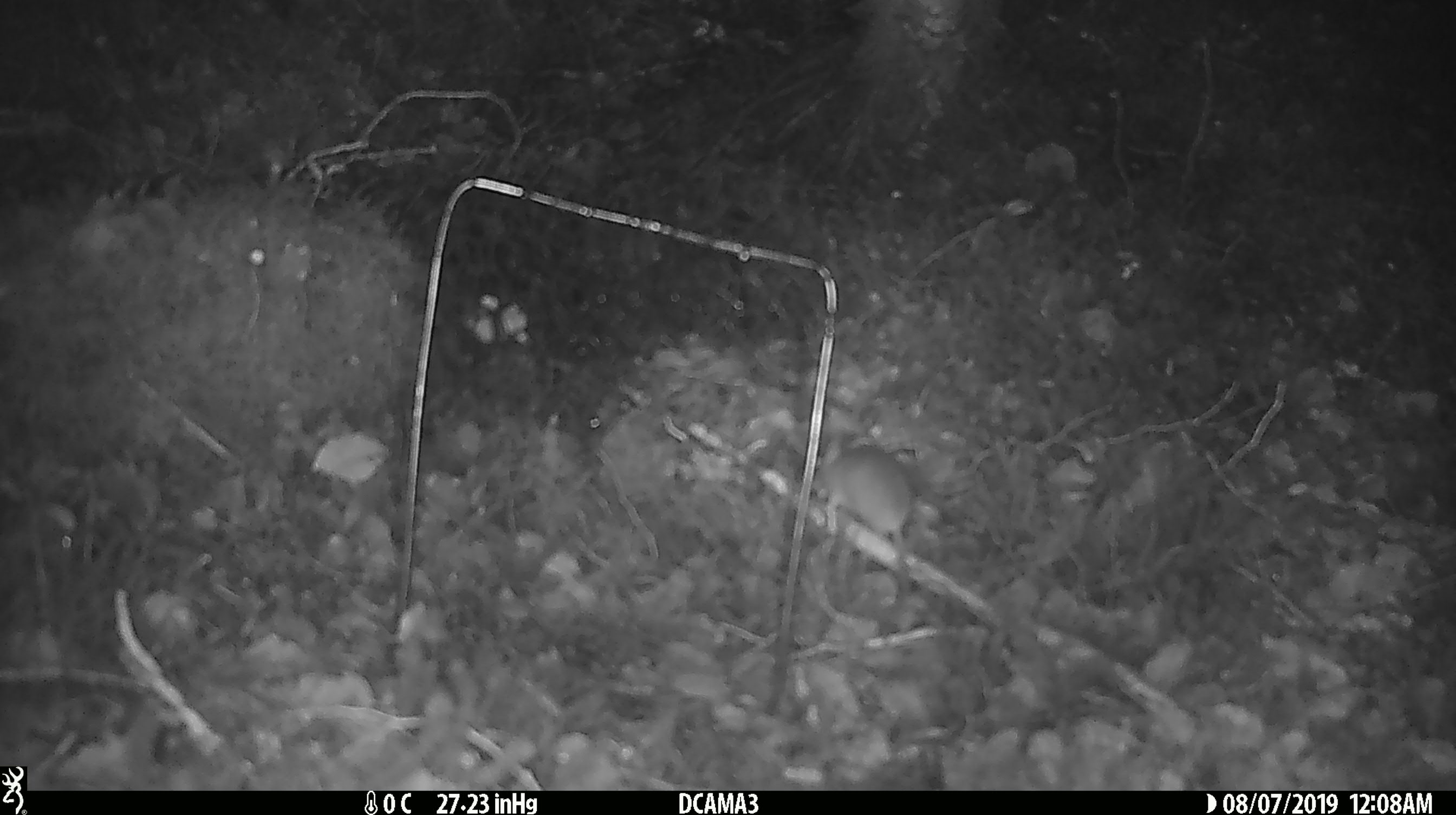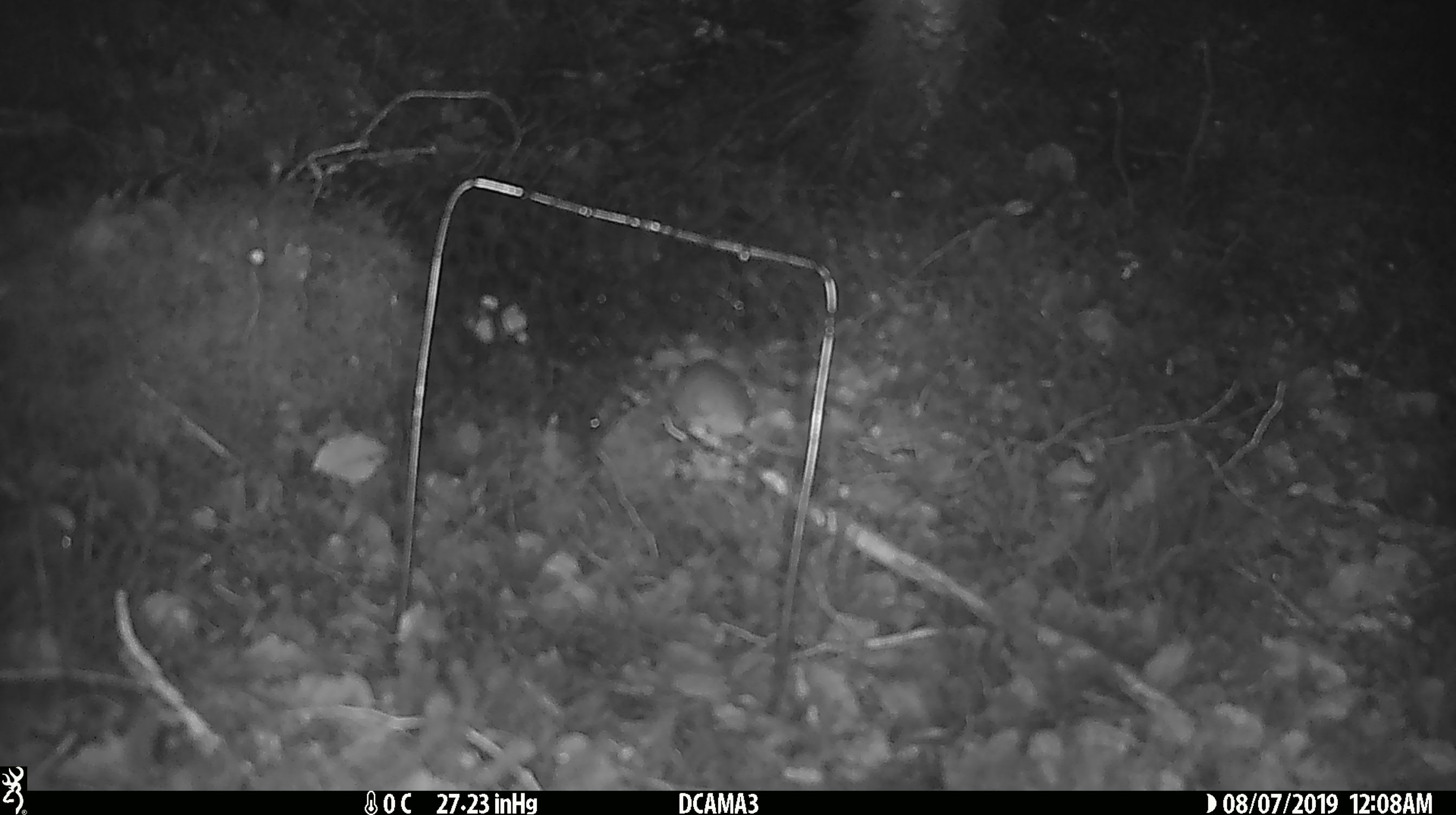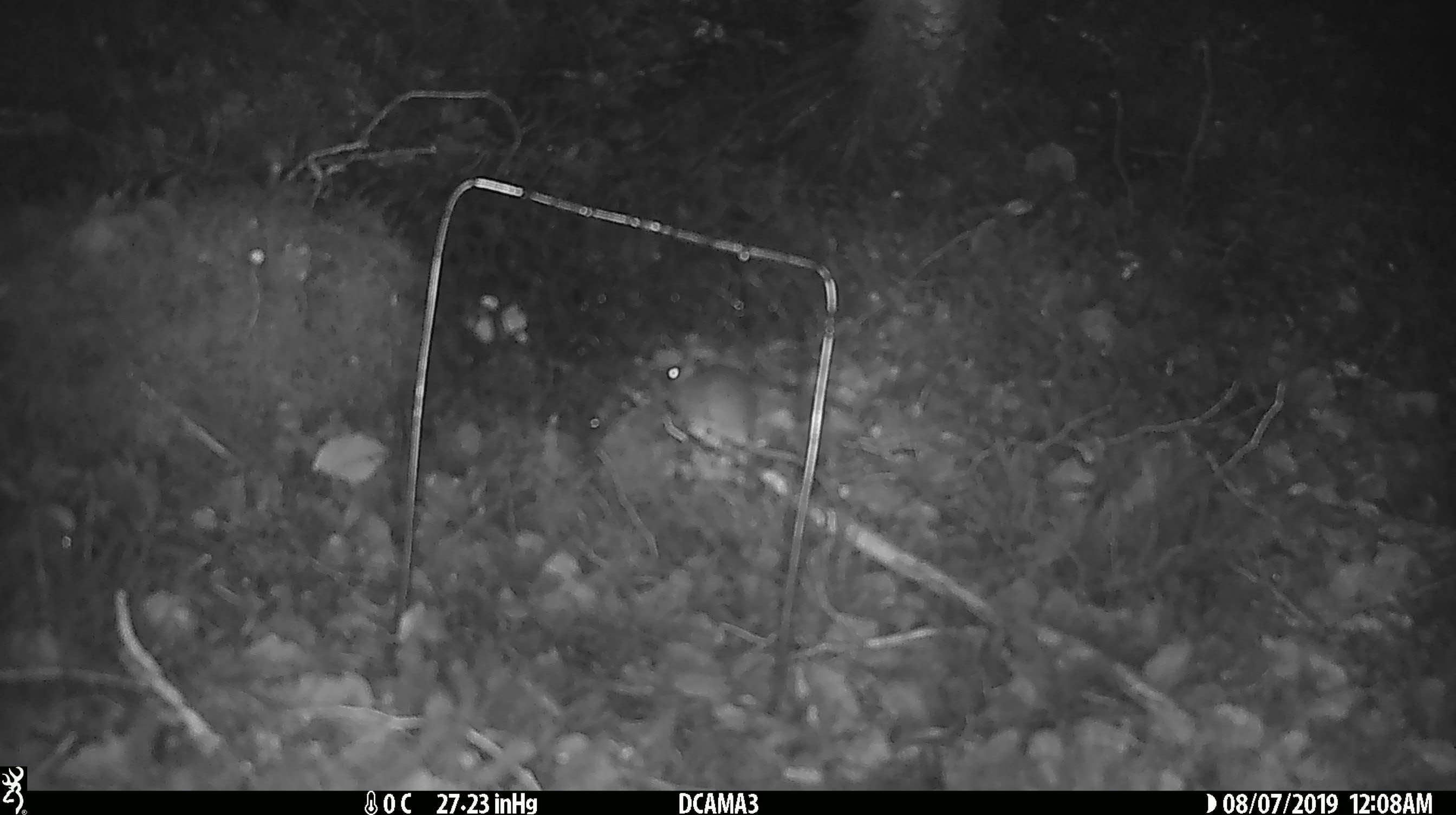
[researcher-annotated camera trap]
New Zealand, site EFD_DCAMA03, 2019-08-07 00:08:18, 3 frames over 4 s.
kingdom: Animalia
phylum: Chordata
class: Mammalia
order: Rodentia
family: Muridae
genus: Mus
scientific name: Mus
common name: mouse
Mouse (Mus).